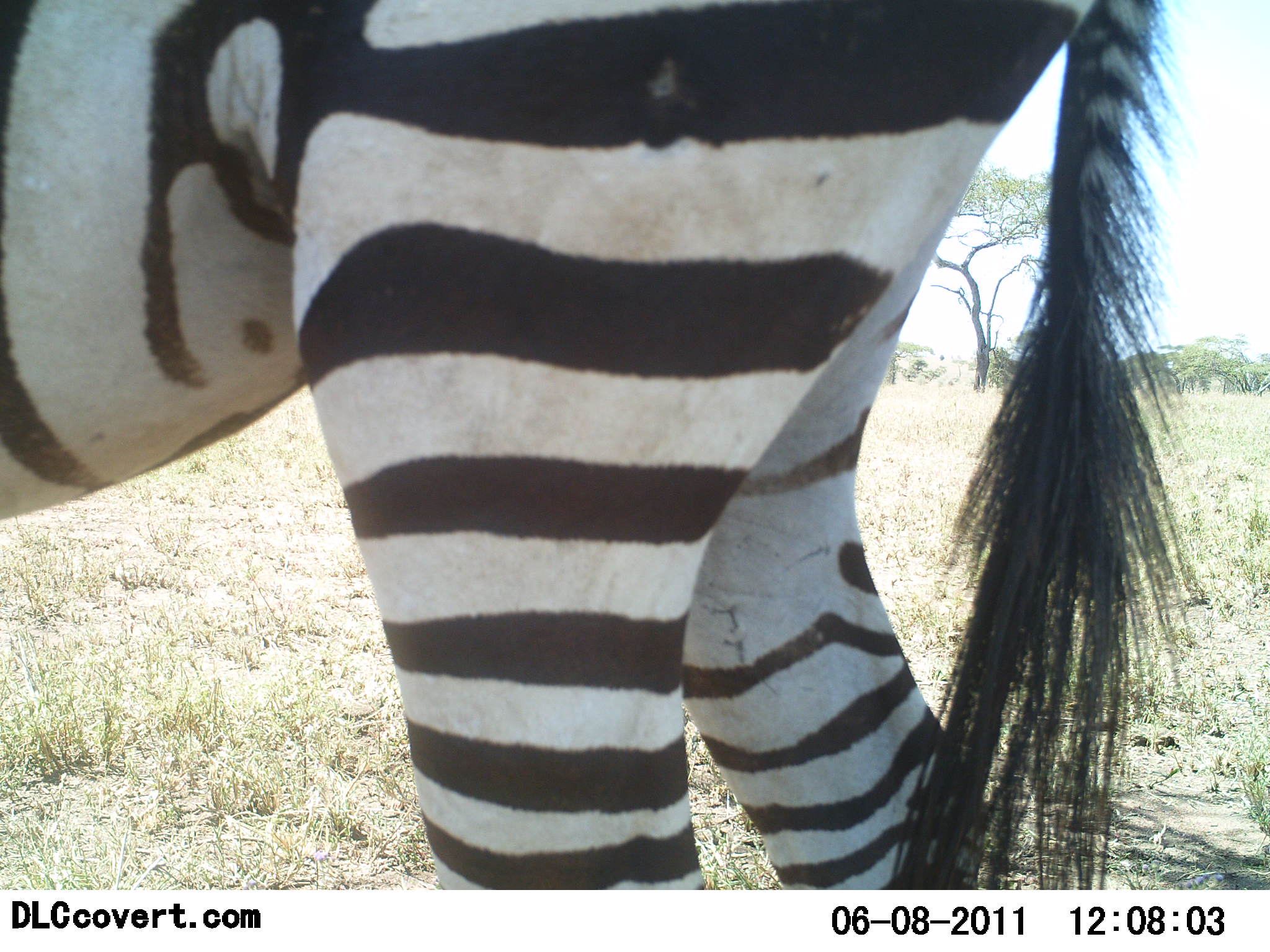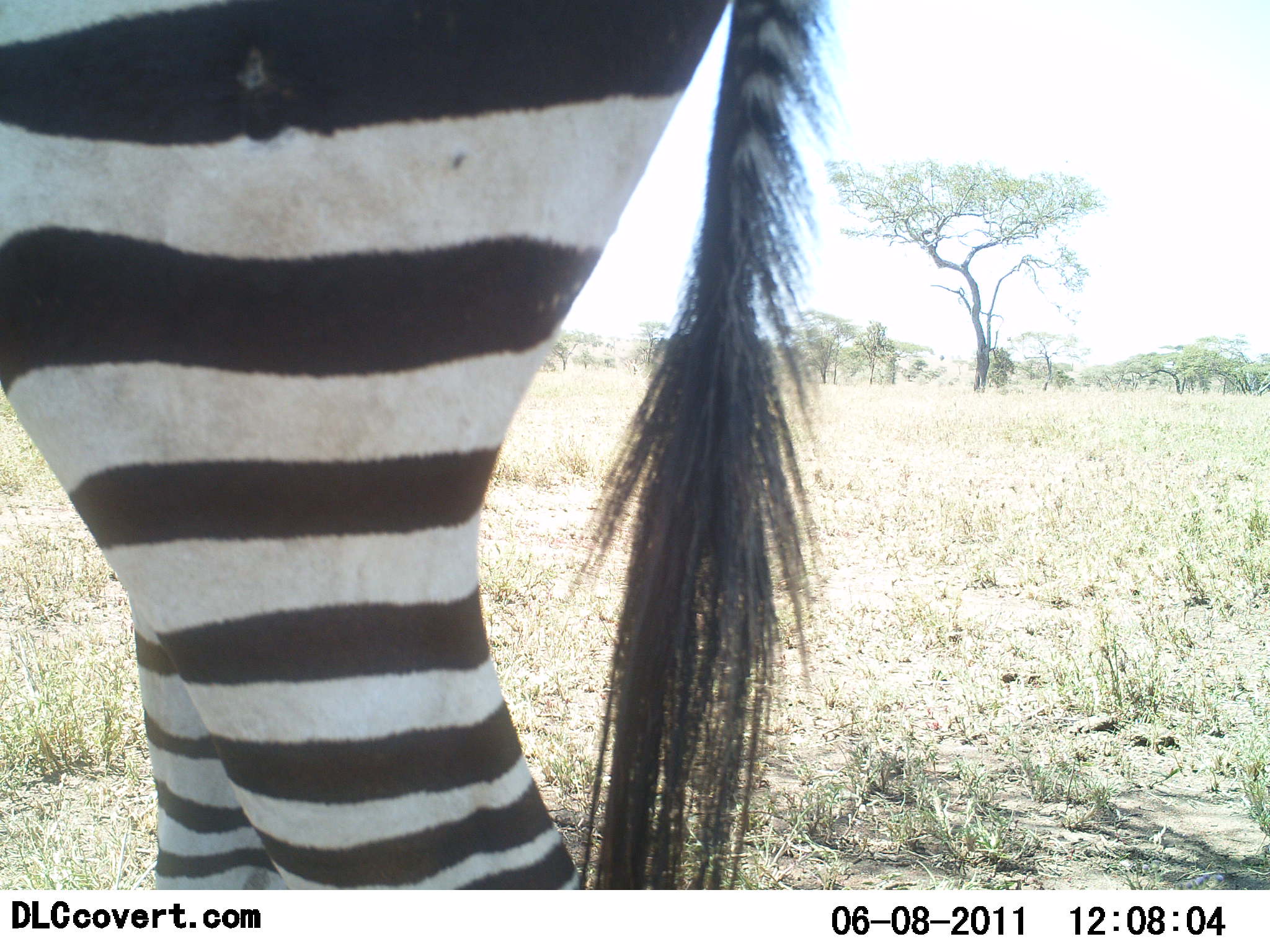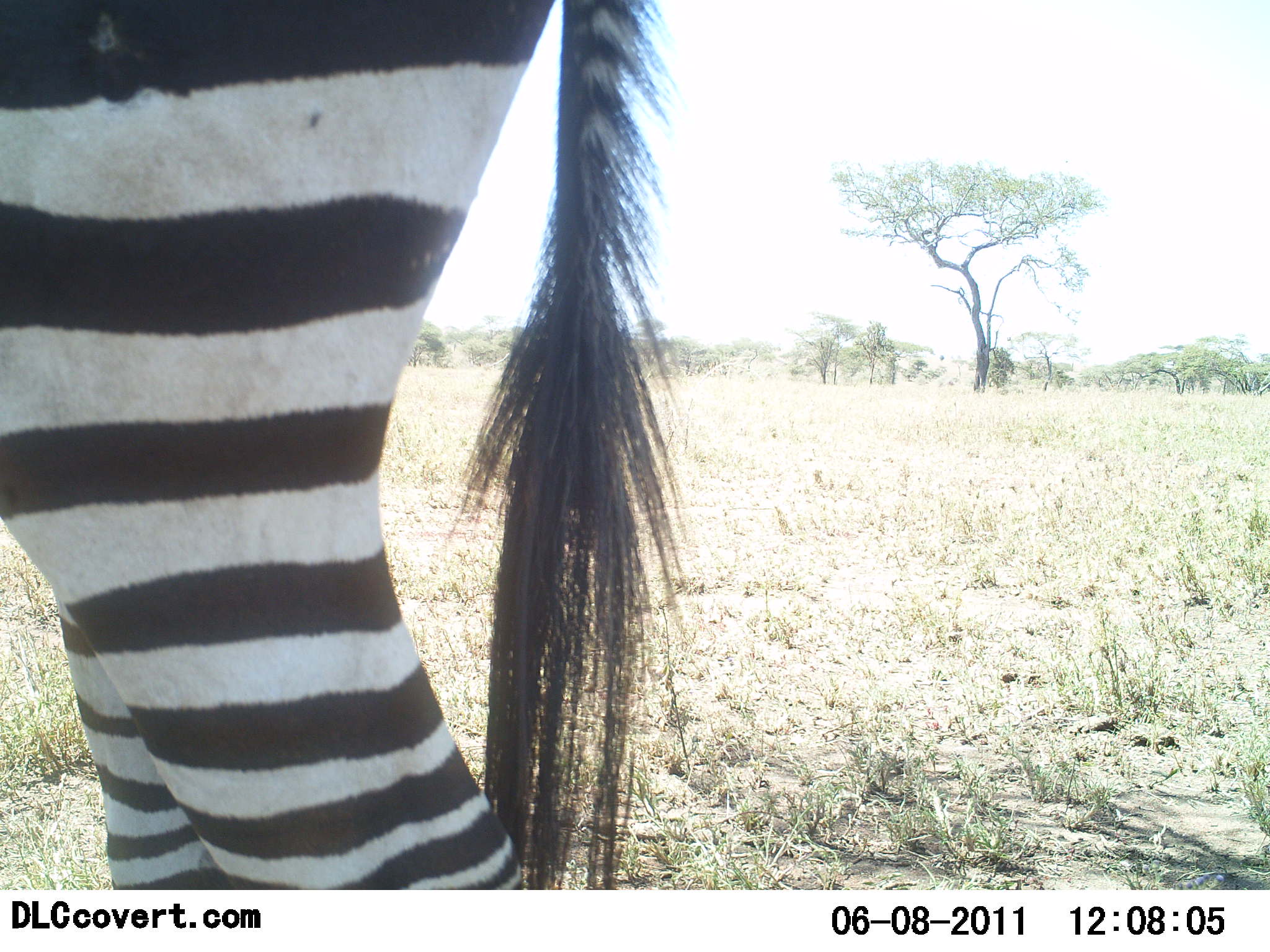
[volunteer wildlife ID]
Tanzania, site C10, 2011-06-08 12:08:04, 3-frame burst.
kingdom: Animalia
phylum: Chordata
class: Mammalia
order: Perissodactyla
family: Equidae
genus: Equus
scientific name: Equus quagga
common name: plains zebra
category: zebra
Zebra (plains zebra) (Equus quagga), count 1. Behavior (volunteer vote fractions): standing 36%, resting 0%, moving 64%, interacting 0%. Young present (vote fraction): 0%. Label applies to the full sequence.